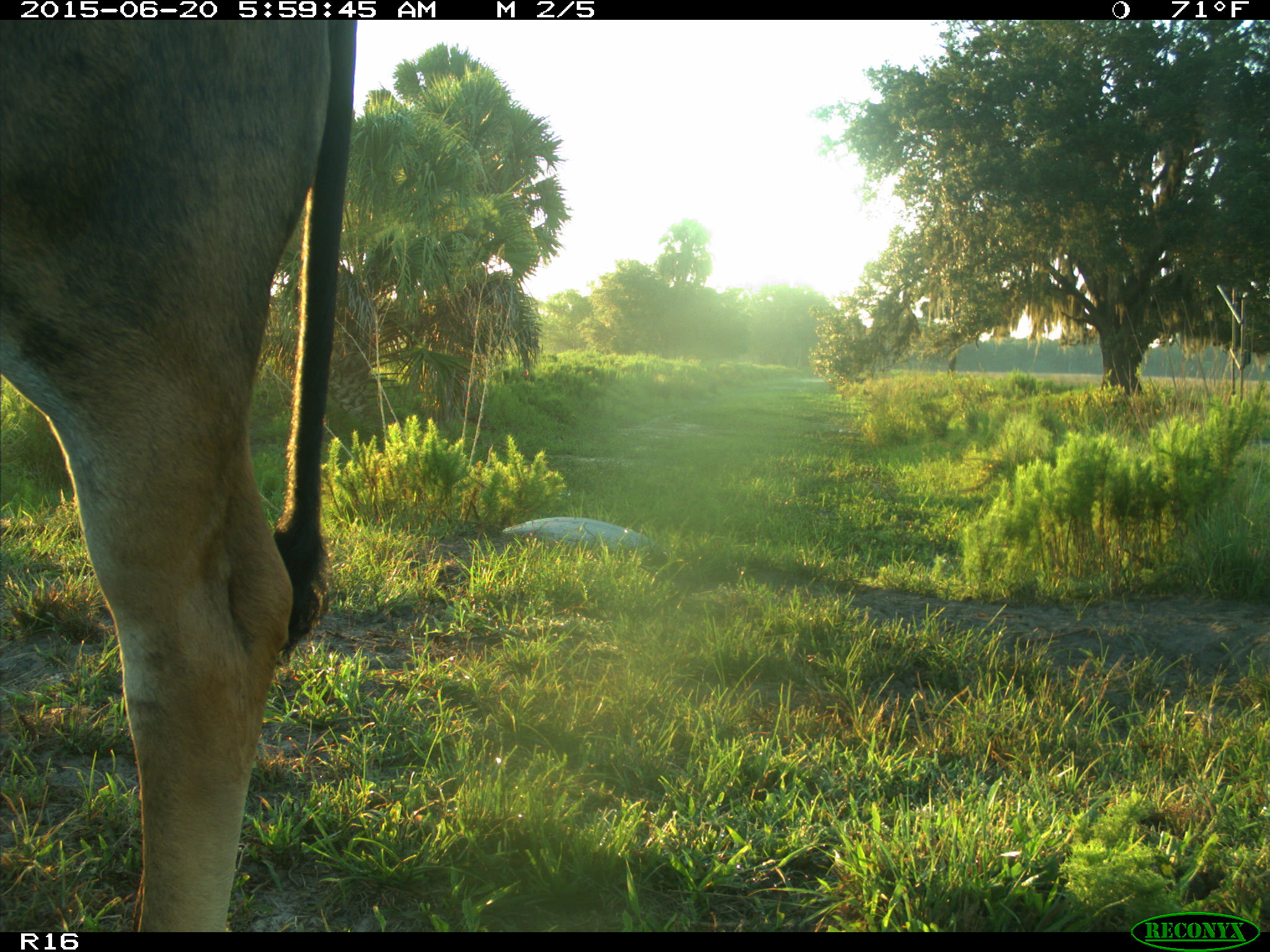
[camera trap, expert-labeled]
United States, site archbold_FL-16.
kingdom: Animalia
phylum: Chordata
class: Mammalia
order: Artiodactyla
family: Bovidae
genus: Bos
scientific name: Bos taurus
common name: domestic cow